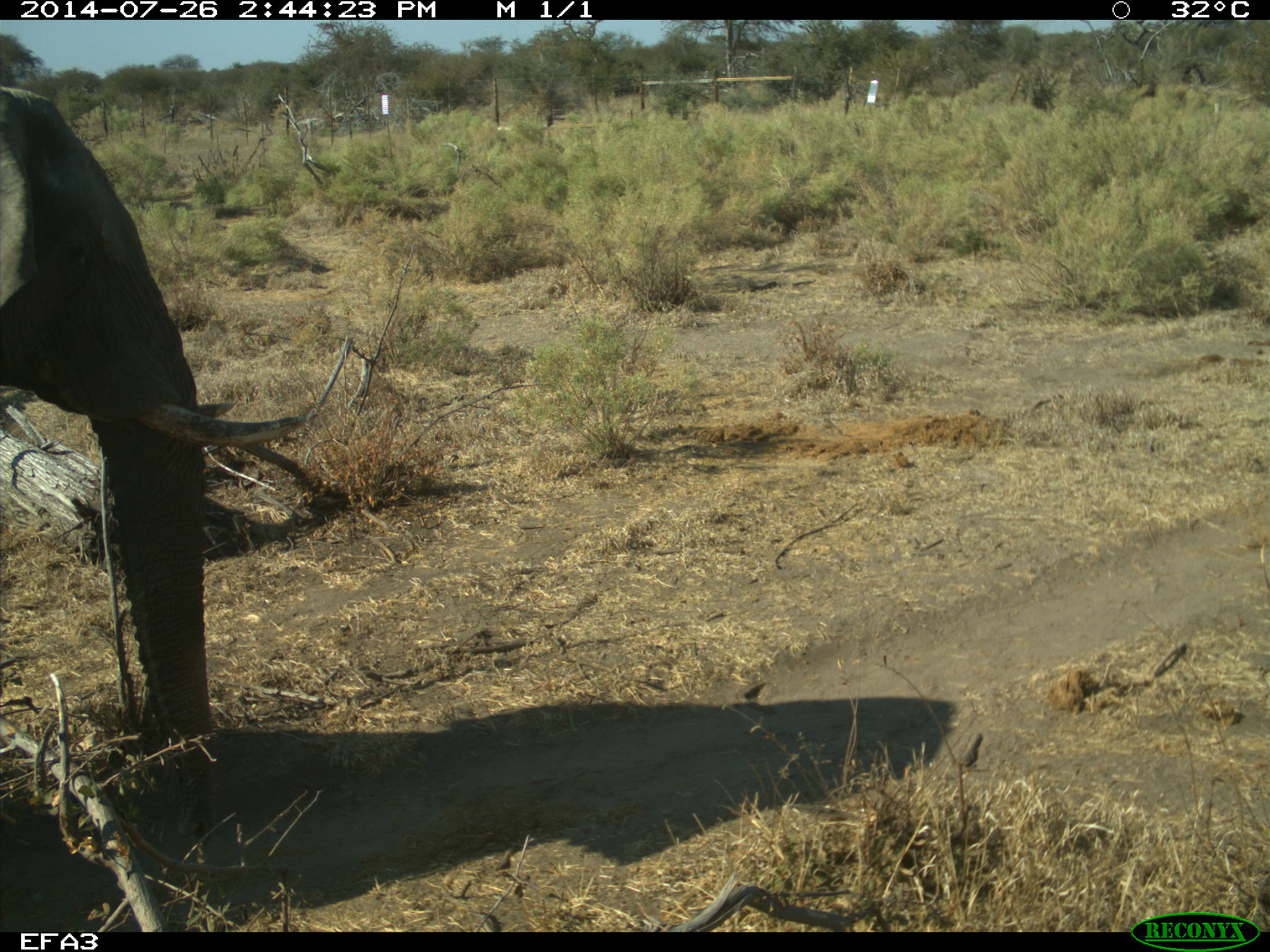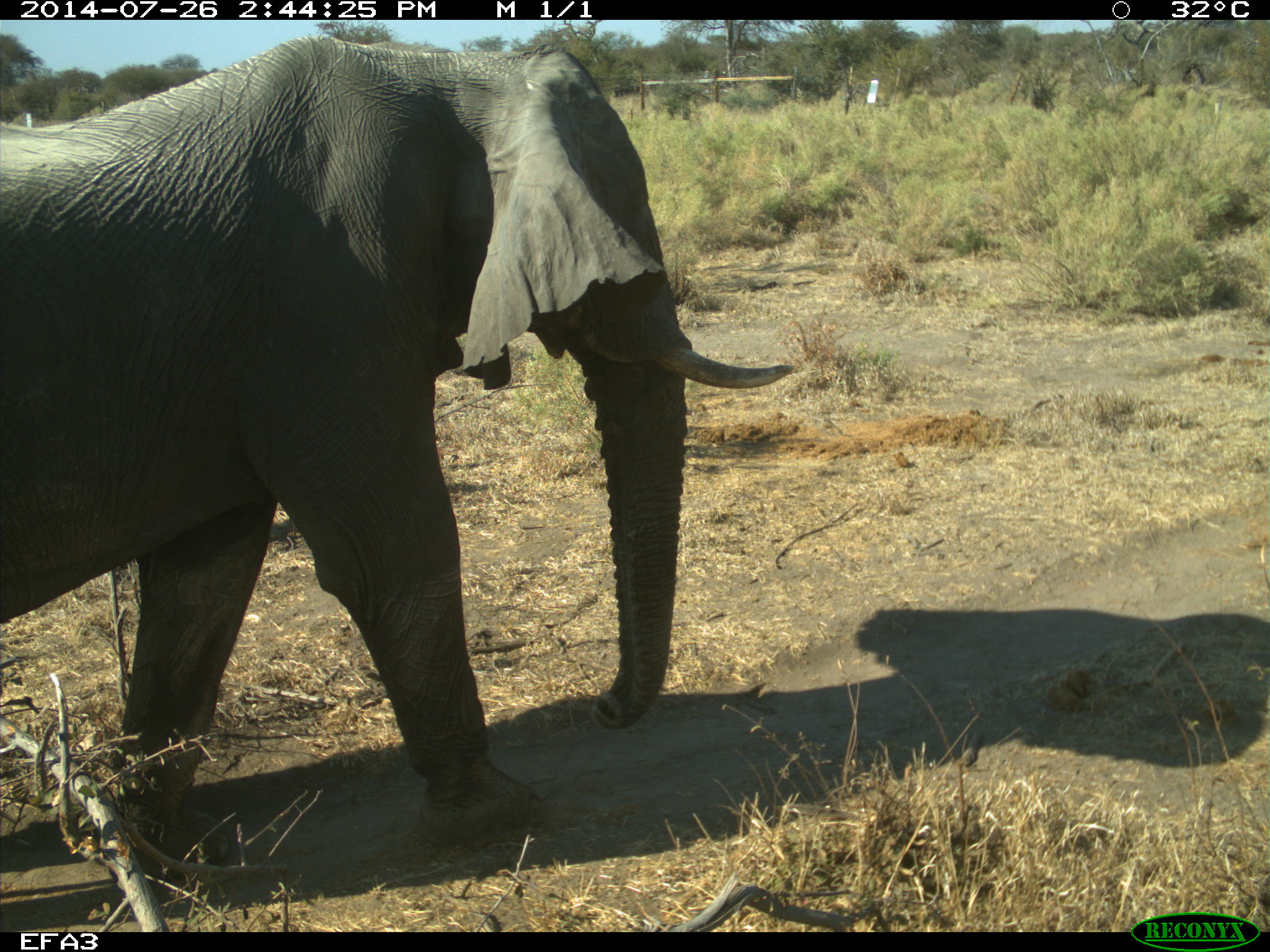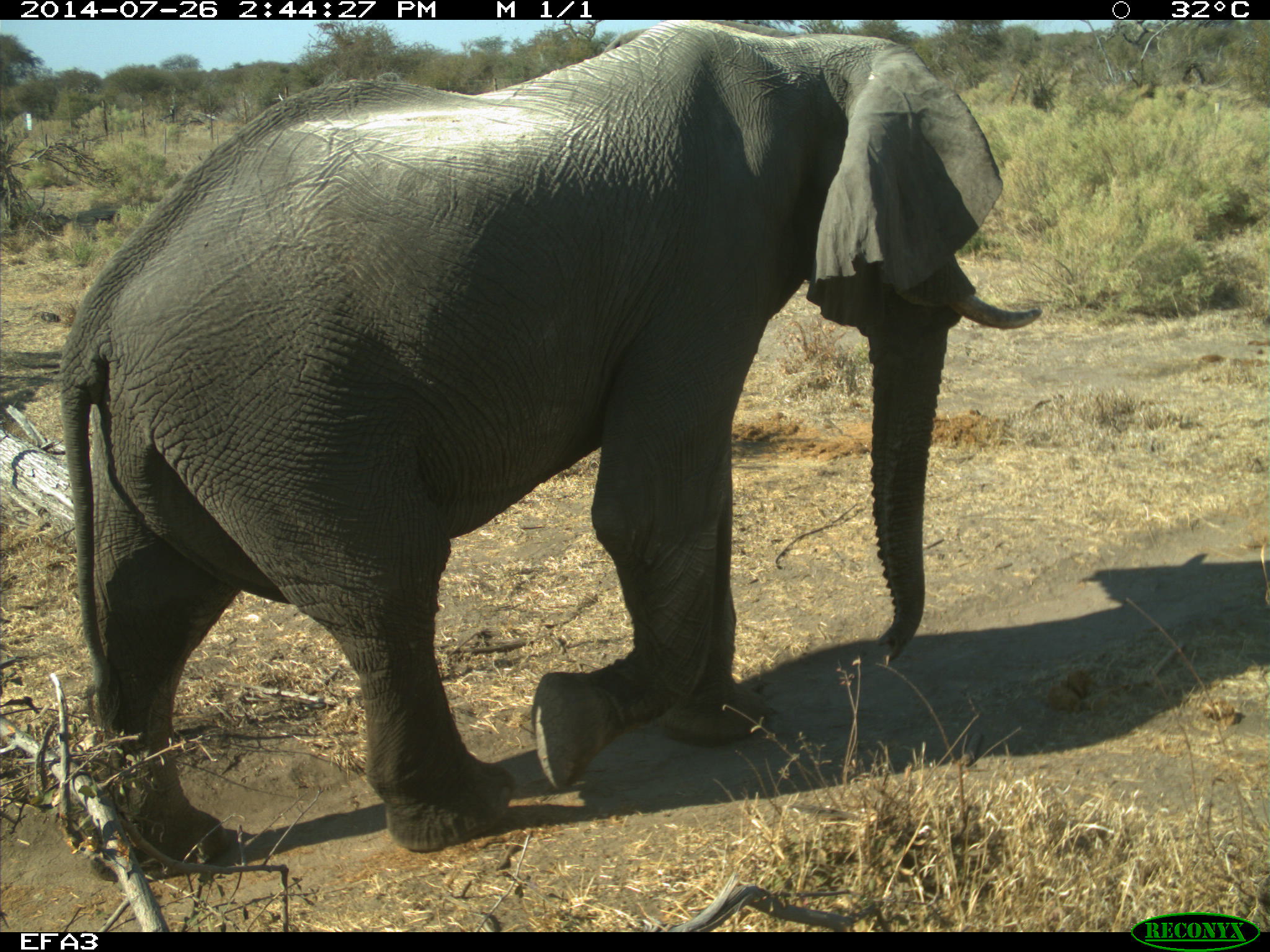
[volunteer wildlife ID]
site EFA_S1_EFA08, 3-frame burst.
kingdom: Animalia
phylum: Chordata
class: Mammalia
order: Proboscidea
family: Elephantidae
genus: Loxodonta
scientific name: Loxodonta africana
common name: african bush elephant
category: elephant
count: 1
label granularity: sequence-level